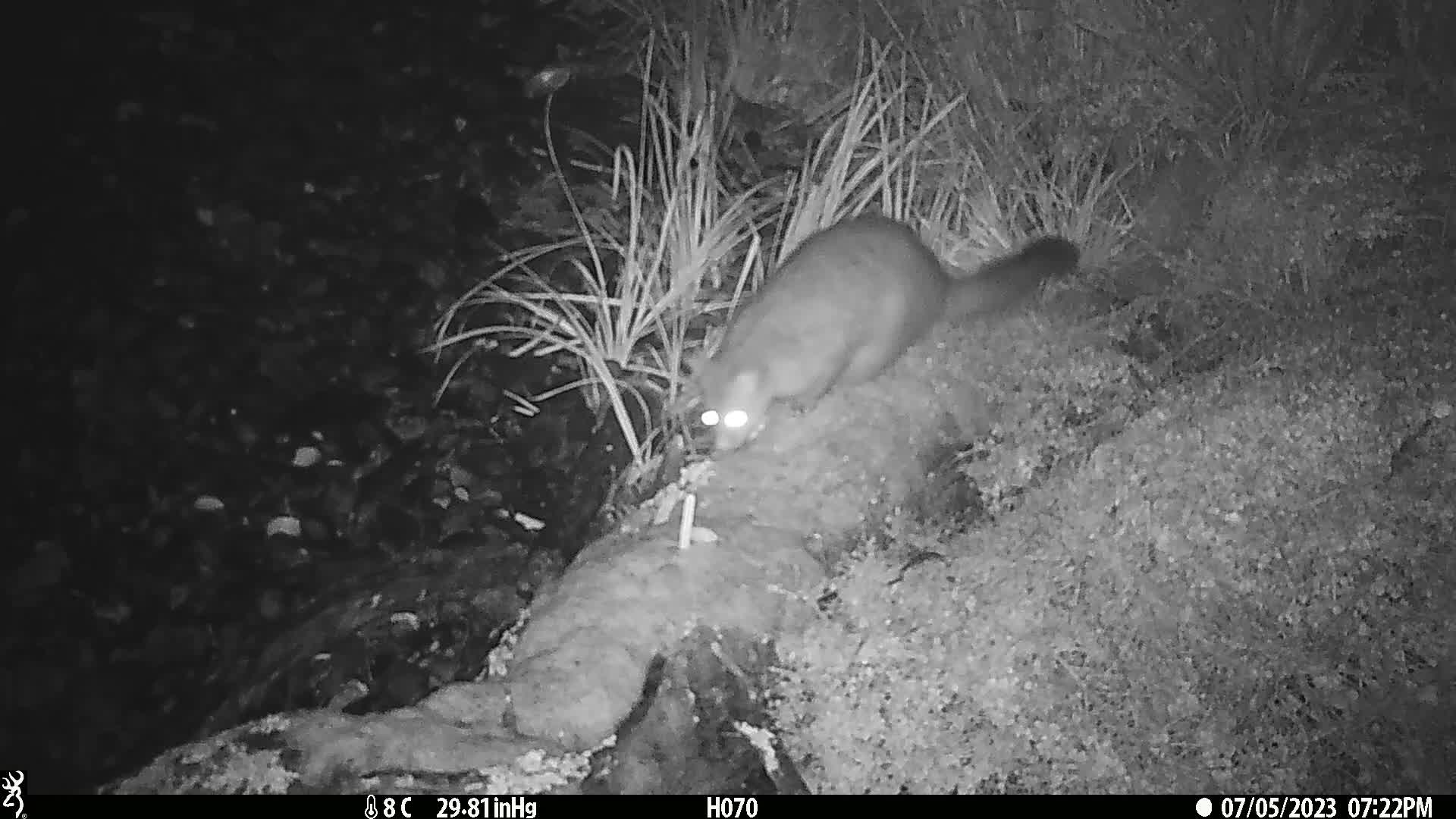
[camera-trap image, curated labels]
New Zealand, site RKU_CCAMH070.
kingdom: Animalia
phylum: Chordata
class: Mammalia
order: Diprotodontia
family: Phalangeridae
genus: Trichosurus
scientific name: Trichosurus vulpecula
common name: common brushtail possum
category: possum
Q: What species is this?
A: Possum (common brushtail possum) (Trichosurus vulpecula).